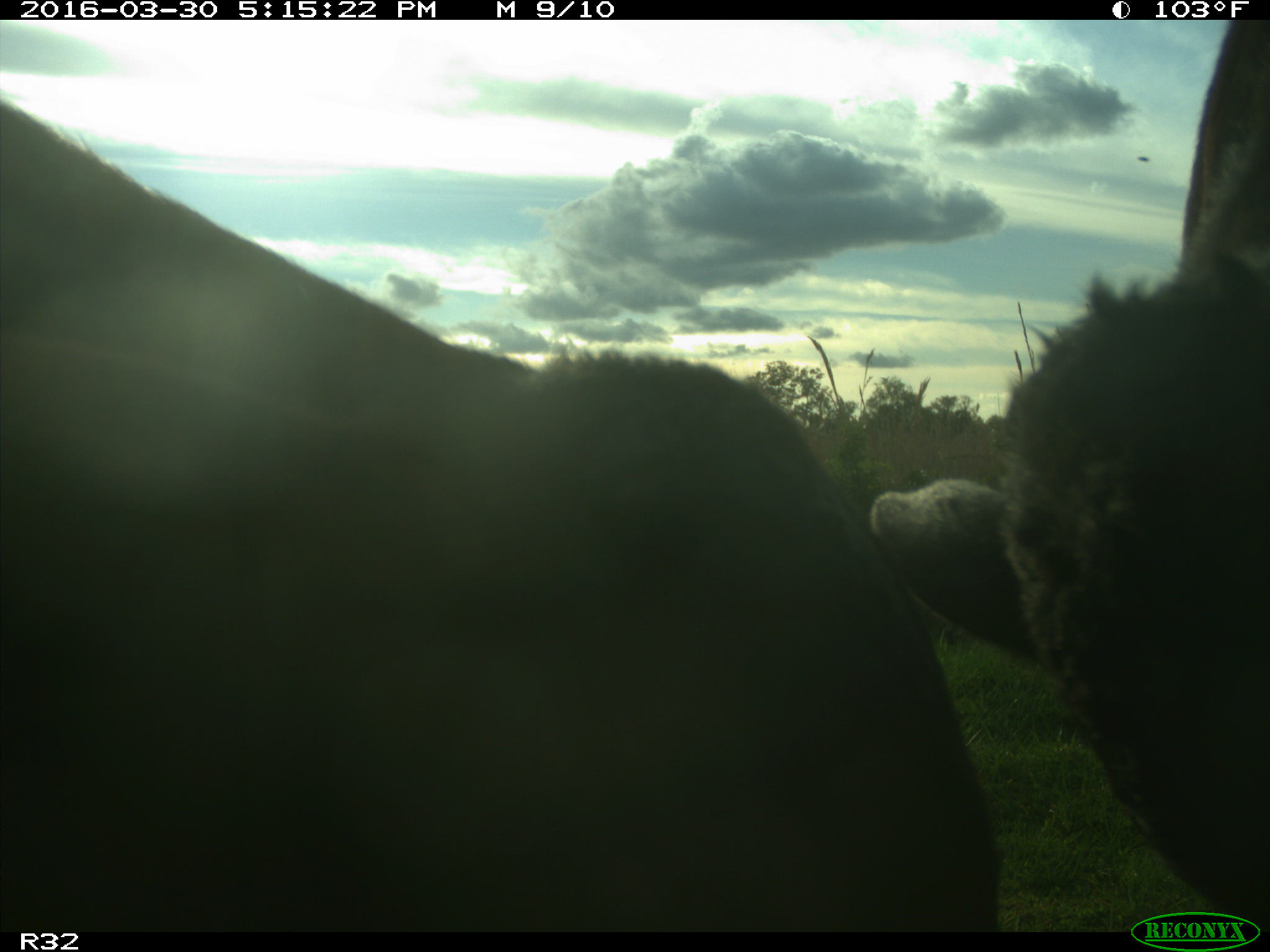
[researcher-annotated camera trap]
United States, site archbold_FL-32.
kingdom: Animalia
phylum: Chordata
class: Mammalia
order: Artiodactyla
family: Bovidae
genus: Bos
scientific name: Bos taurus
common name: domestic cow